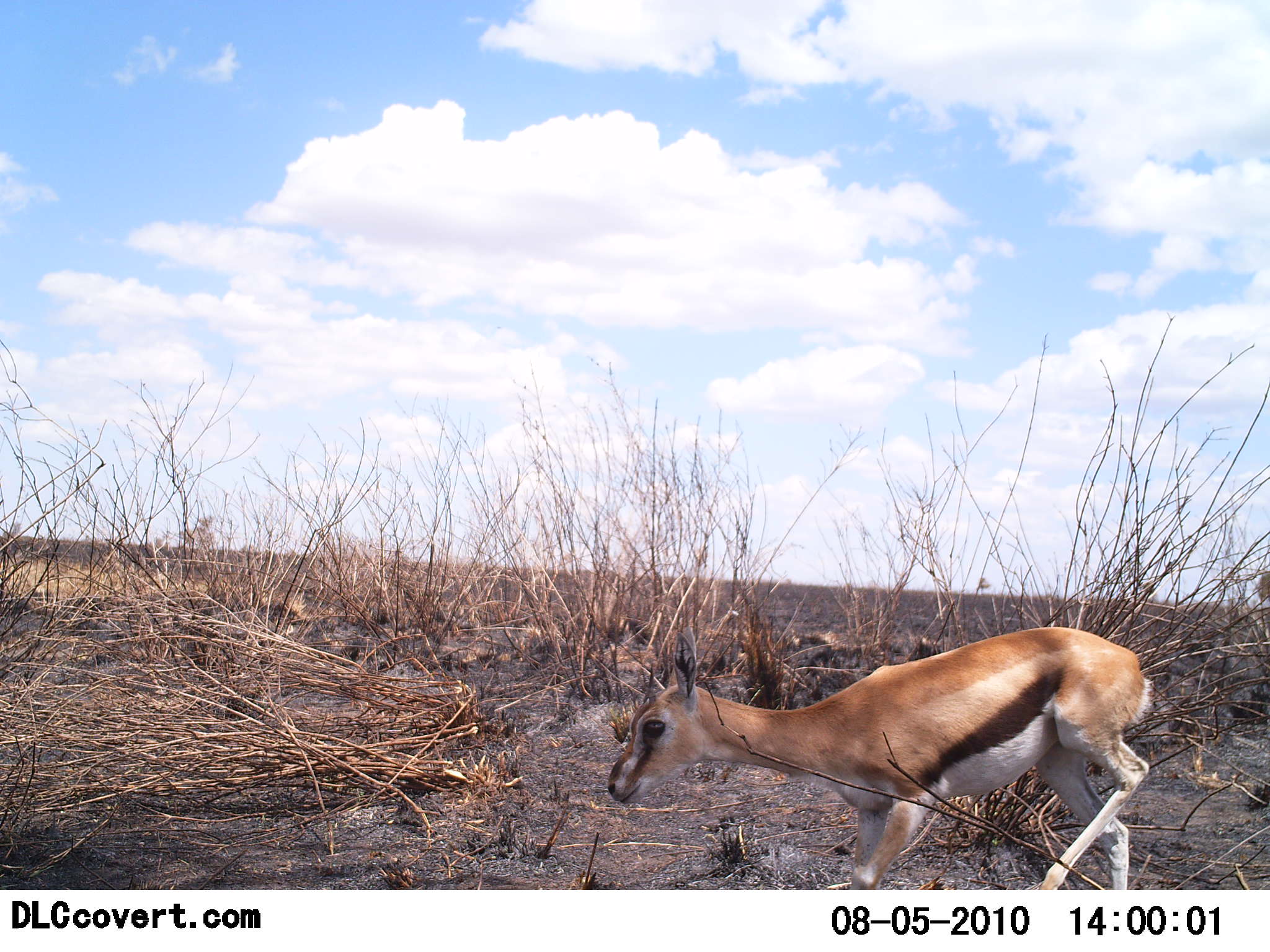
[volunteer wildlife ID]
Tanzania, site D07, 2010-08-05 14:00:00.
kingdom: Animalia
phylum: Chordata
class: Mammalia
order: Artiodactyla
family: Bovidae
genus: Eudorcas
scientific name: Eudorcas thomsonii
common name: thomson's gazelle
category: gazellethomsons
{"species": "gazellethomsons (thomson's gazelle) (Eudorcas thomsonii)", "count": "1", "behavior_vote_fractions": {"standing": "33%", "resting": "0%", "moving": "67%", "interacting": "0%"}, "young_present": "0%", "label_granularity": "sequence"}